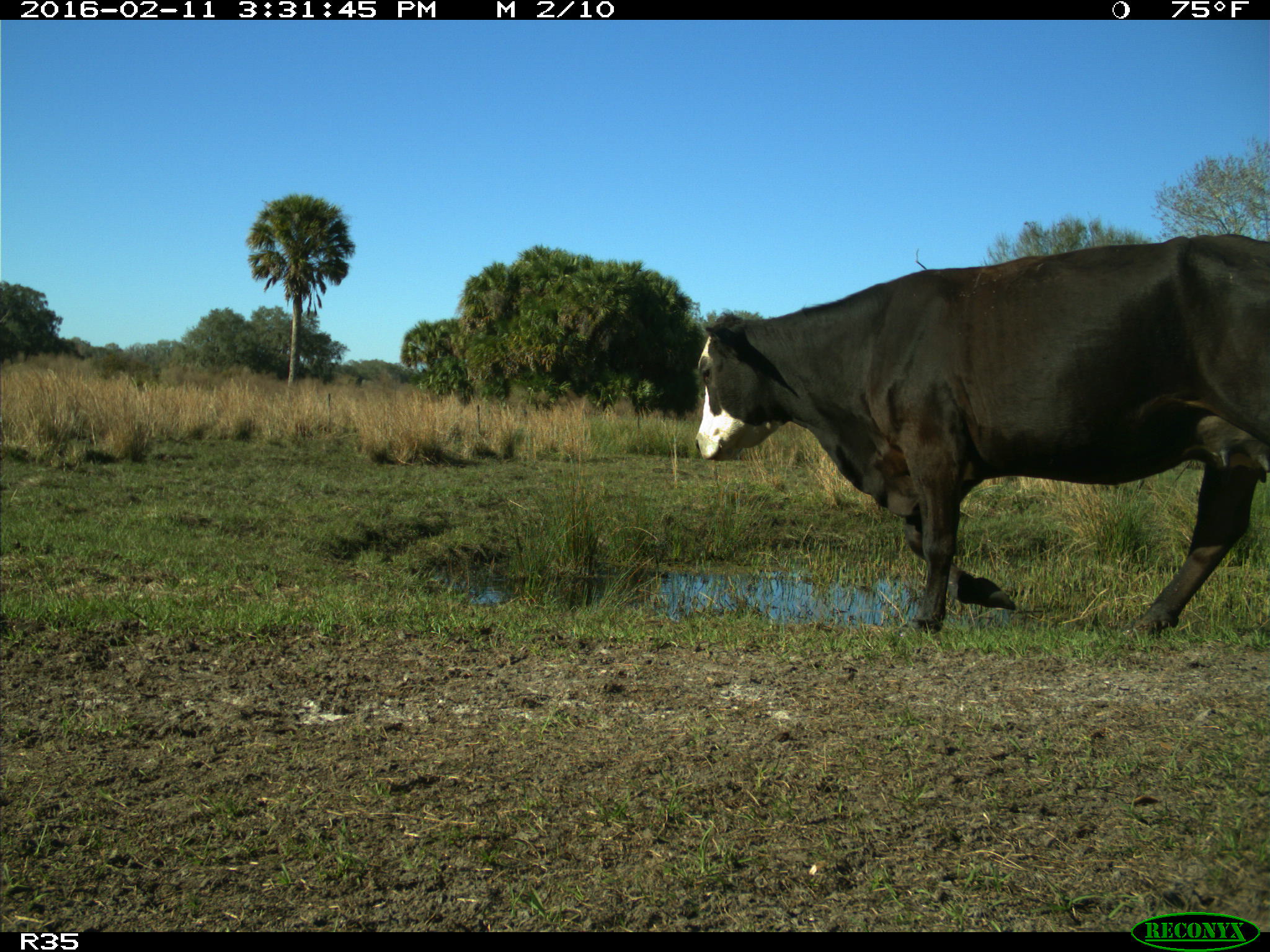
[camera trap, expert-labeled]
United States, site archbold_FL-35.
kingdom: Animalia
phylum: Chordata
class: Mammalia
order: Artiodactyla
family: Bovidae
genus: Bos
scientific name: Bos taurus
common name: domestic cow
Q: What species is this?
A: Bos taurus (domestic cow).